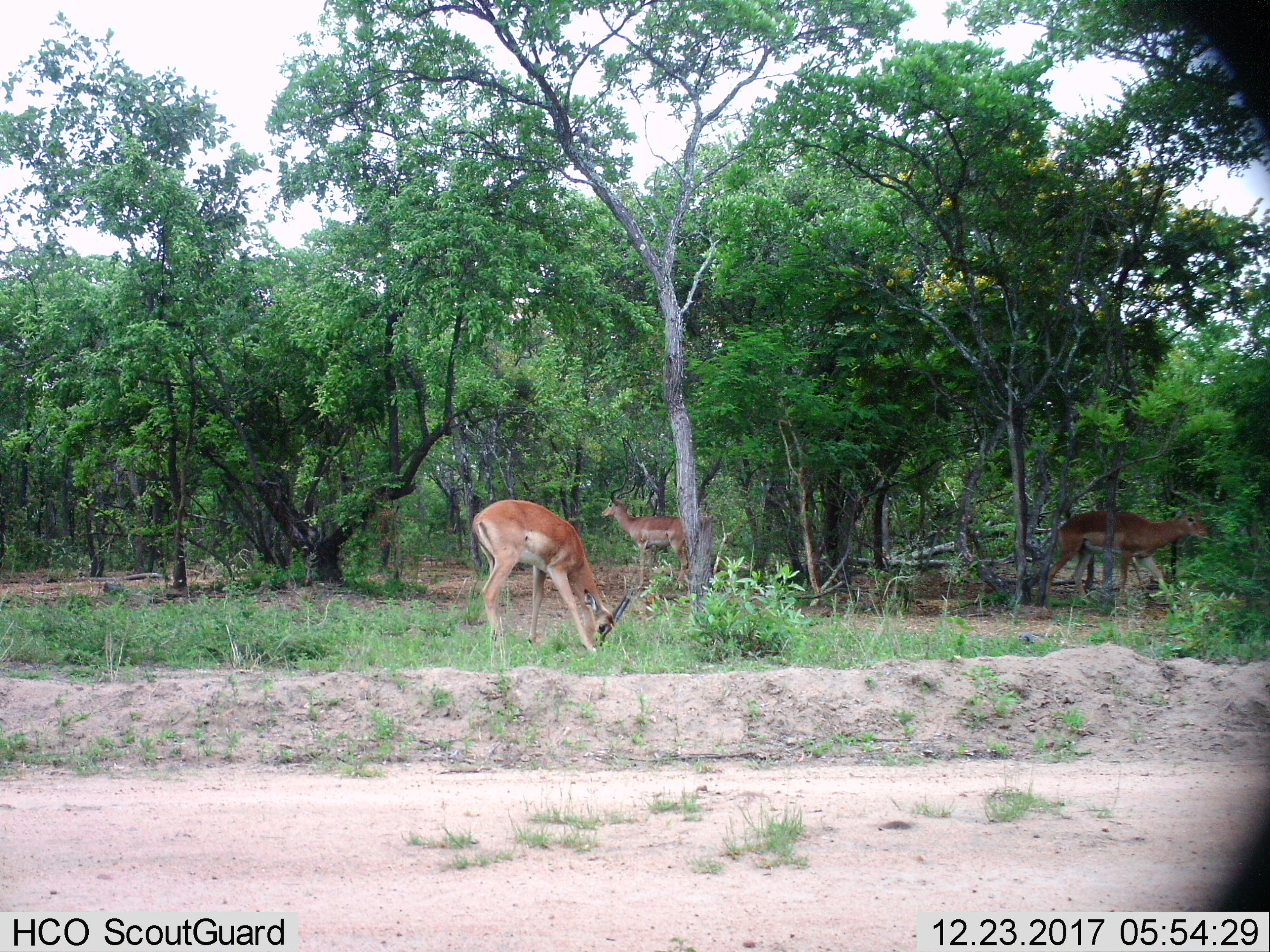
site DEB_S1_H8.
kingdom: Animalia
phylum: Chordata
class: Mammalia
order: Artiodactyla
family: Bovidae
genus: Aepyceros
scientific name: Aepyceros melampus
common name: impala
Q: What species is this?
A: Impala (Aepyceros melampus).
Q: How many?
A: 3.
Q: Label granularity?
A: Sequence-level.